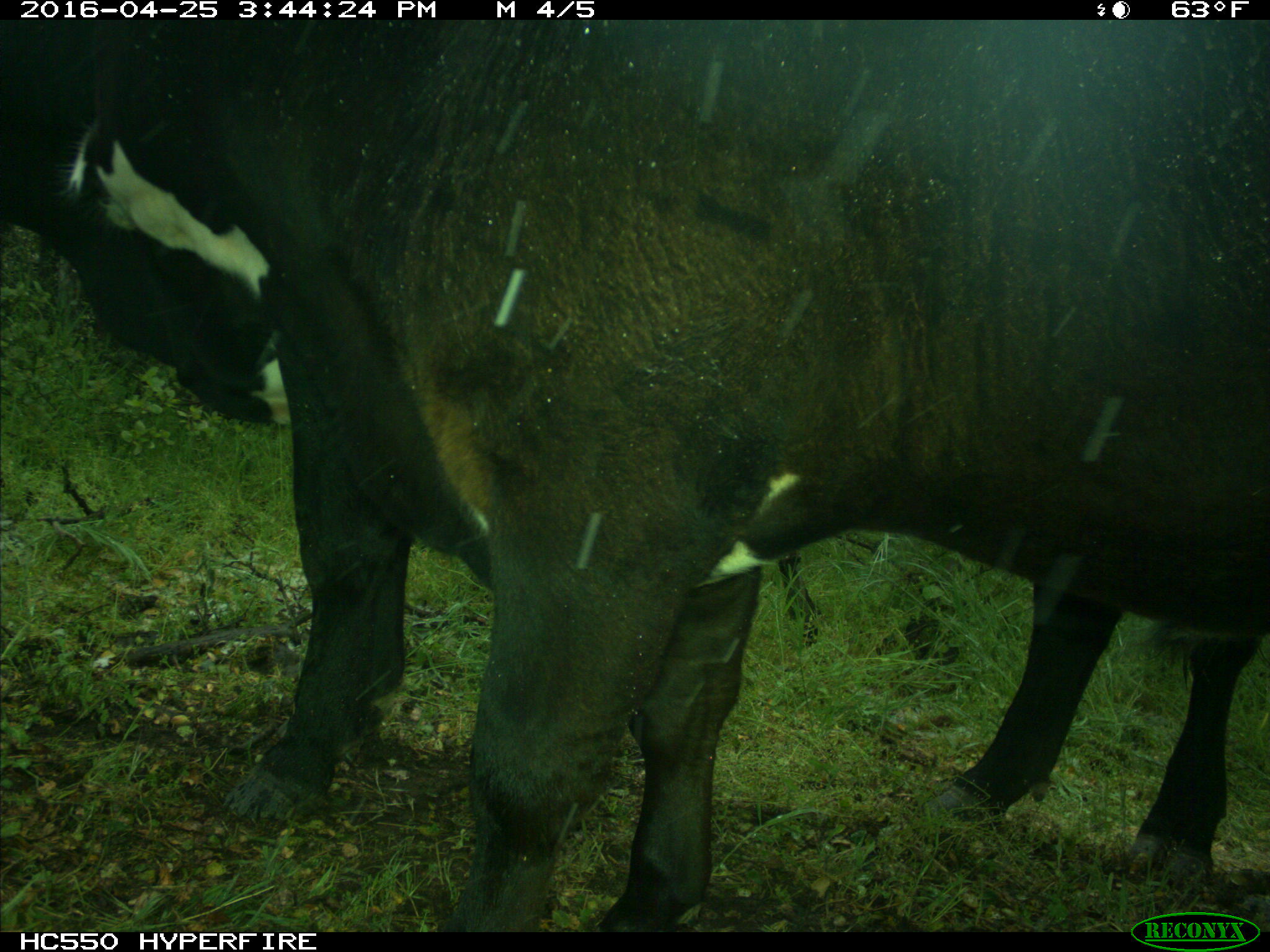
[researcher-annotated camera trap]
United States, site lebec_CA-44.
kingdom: Animalia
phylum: Chordata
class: Mammalia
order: Artiodactyla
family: Bovidae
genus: Bos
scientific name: Bos taurus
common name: domestic cow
Bos taurus (domestic cow).